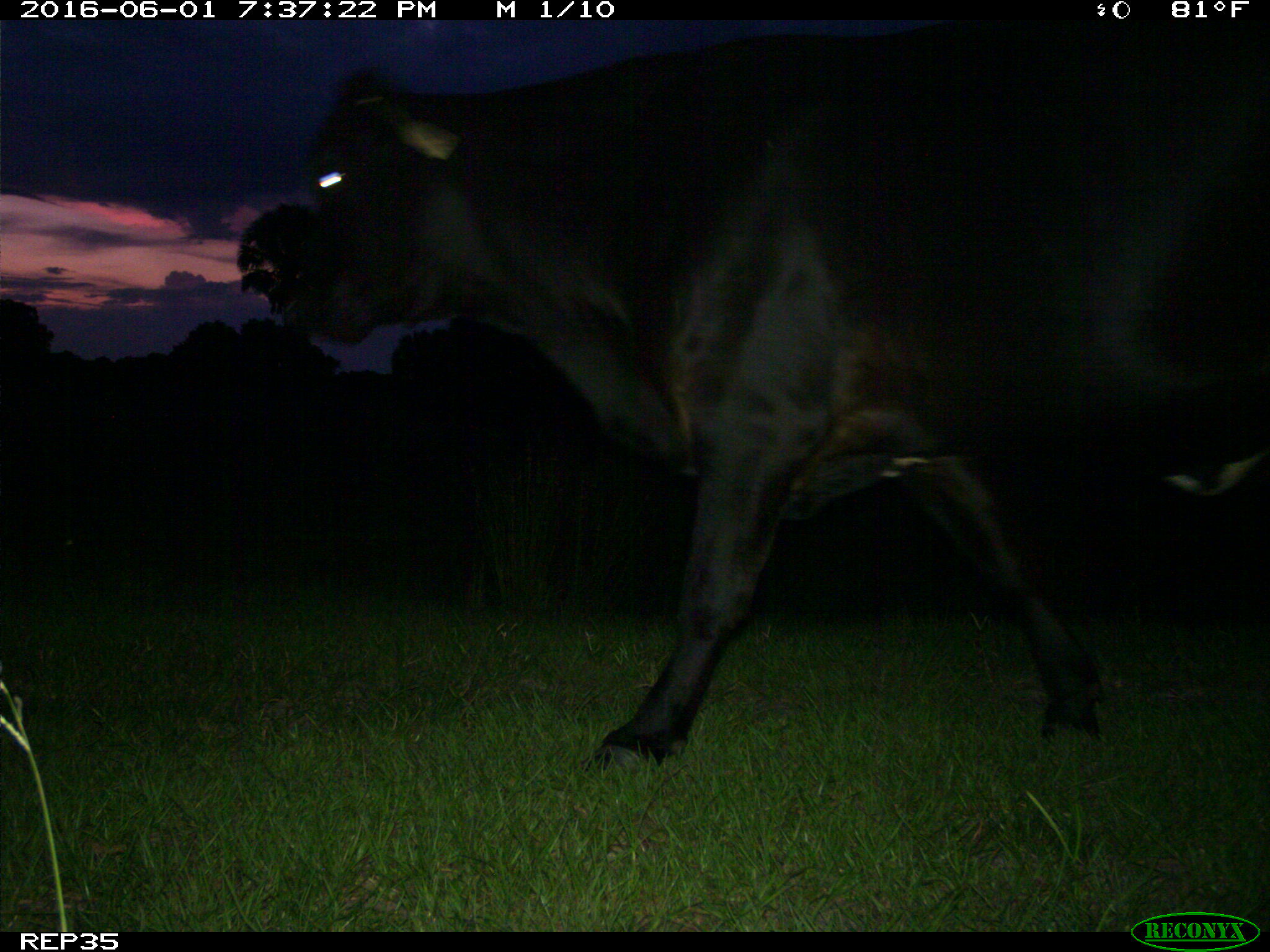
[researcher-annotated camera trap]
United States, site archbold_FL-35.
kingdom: Animalia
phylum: Chordata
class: Mammalia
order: Artiodactyla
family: Bovidae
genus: Bos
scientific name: Bos taurus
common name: domestic cow